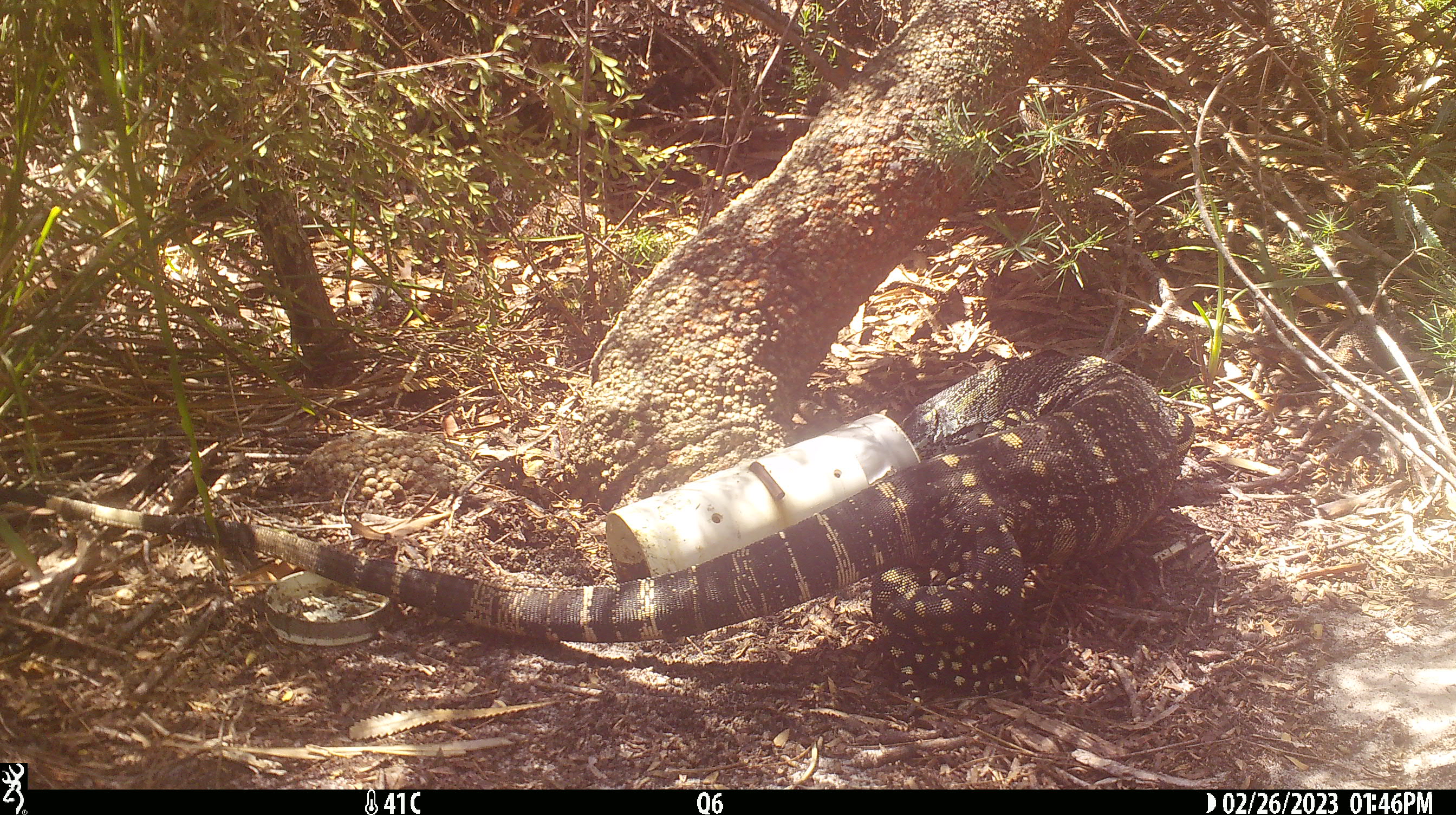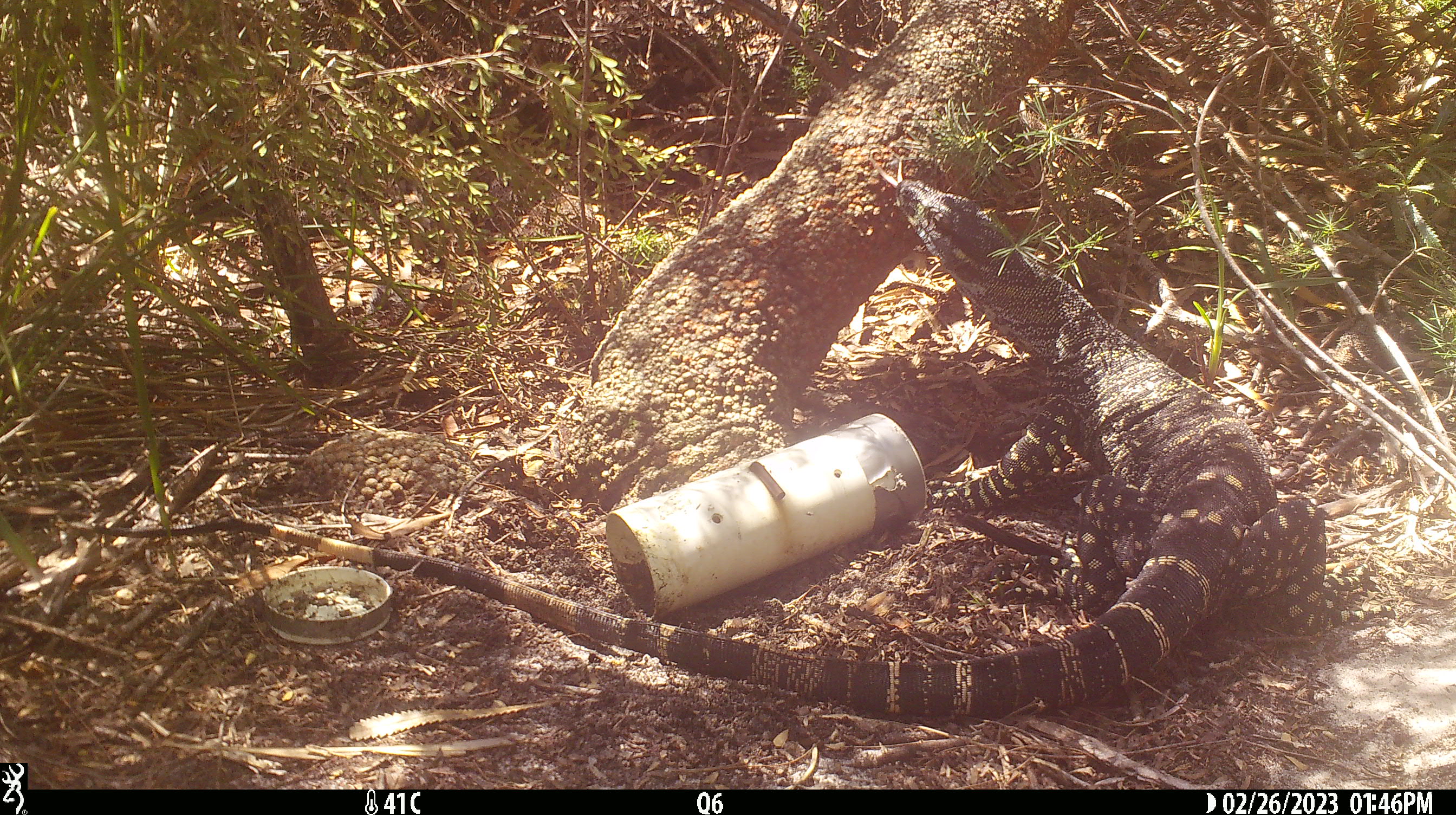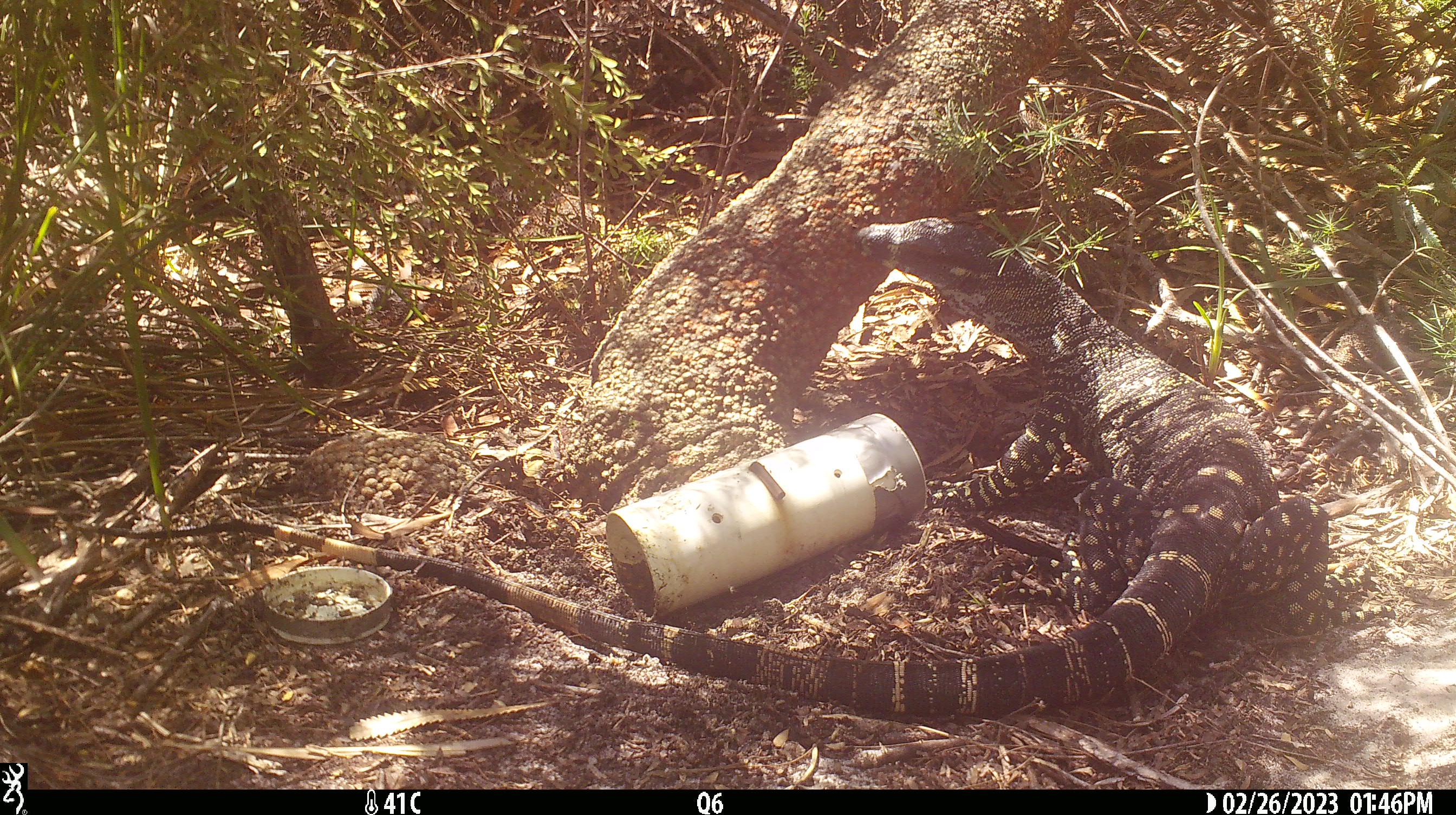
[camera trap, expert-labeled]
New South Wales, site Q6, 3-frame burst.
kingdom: Animalia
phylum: Chordata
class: Reptilia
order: Squamata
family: Varanidae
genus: Varanus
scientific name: Varanus varius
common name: lace monitor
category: goanna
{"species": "goanna (lace monitor) (Varanus varius)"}